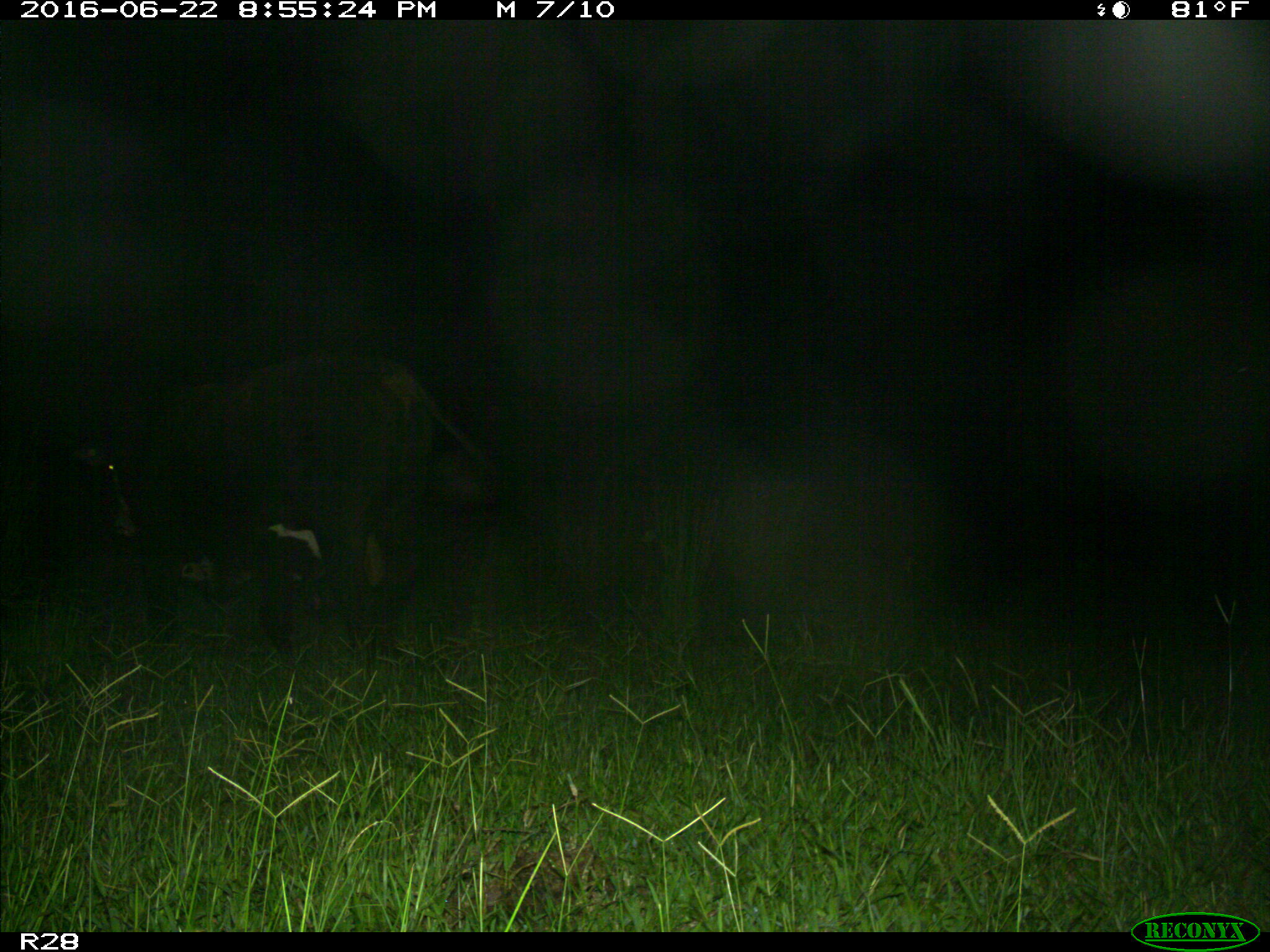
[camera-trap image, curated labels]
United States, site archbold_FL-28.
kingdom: Animalia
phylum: Chordata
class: Mammalia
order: Artiodactyla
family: Bovidae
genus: Bos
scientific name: Bos taurus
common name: domestic cow